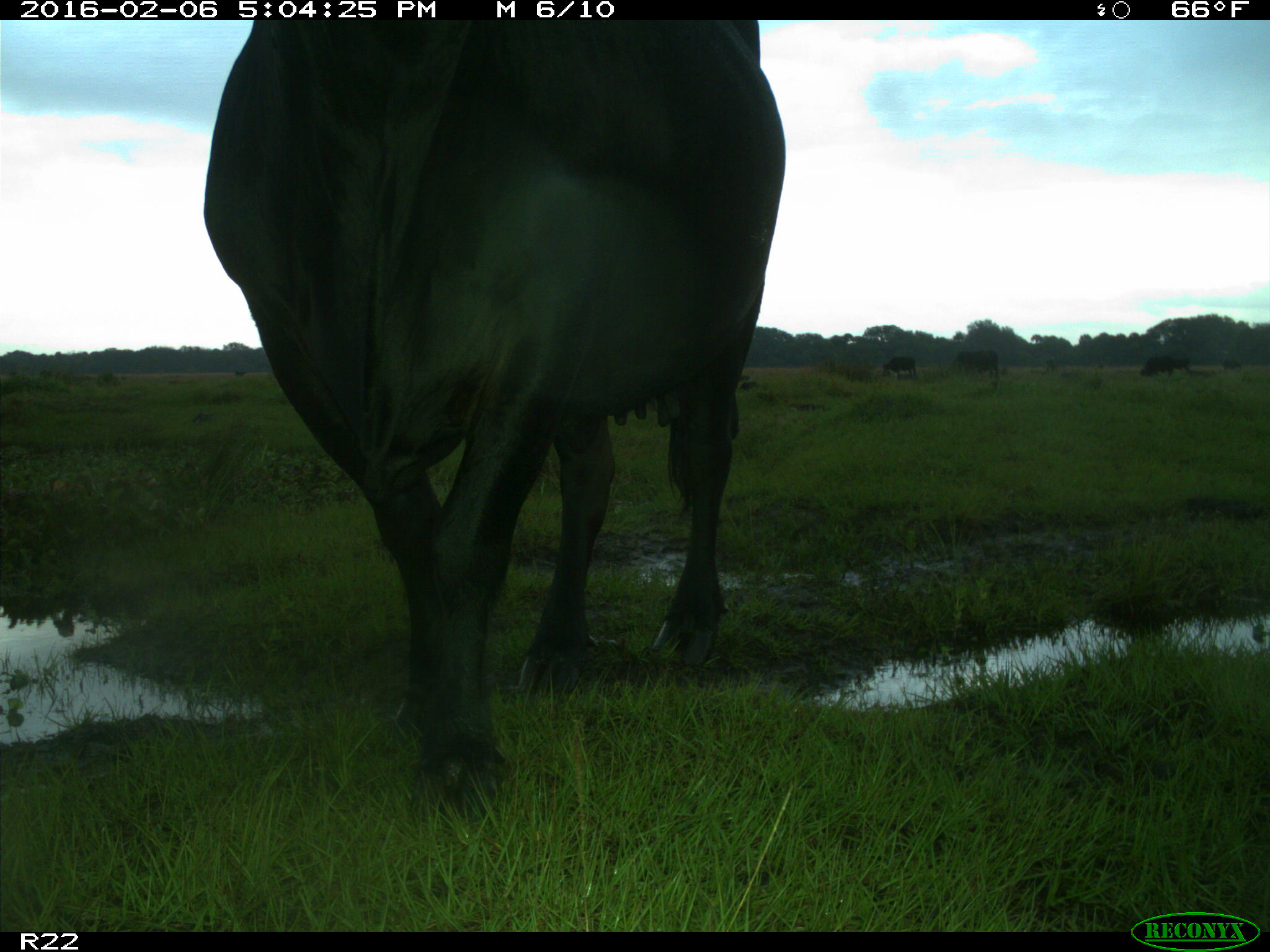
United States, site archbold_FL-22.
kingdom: Animalia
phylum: Chordata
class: Mammalia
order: Artiodactyla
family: Bovidae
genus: Bos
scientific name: Bos taurus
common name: domestic cow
Bos taurus (domestic cow).